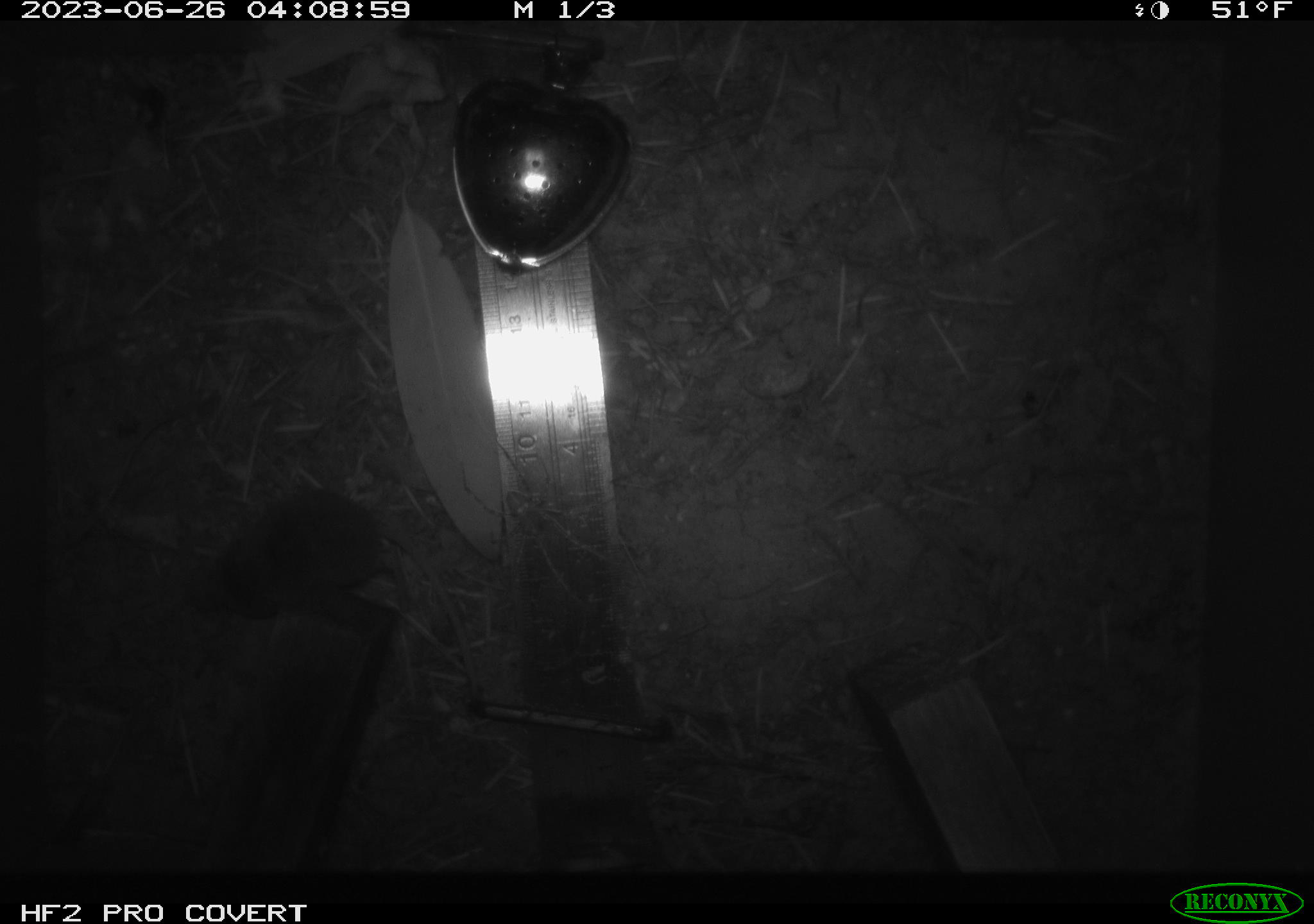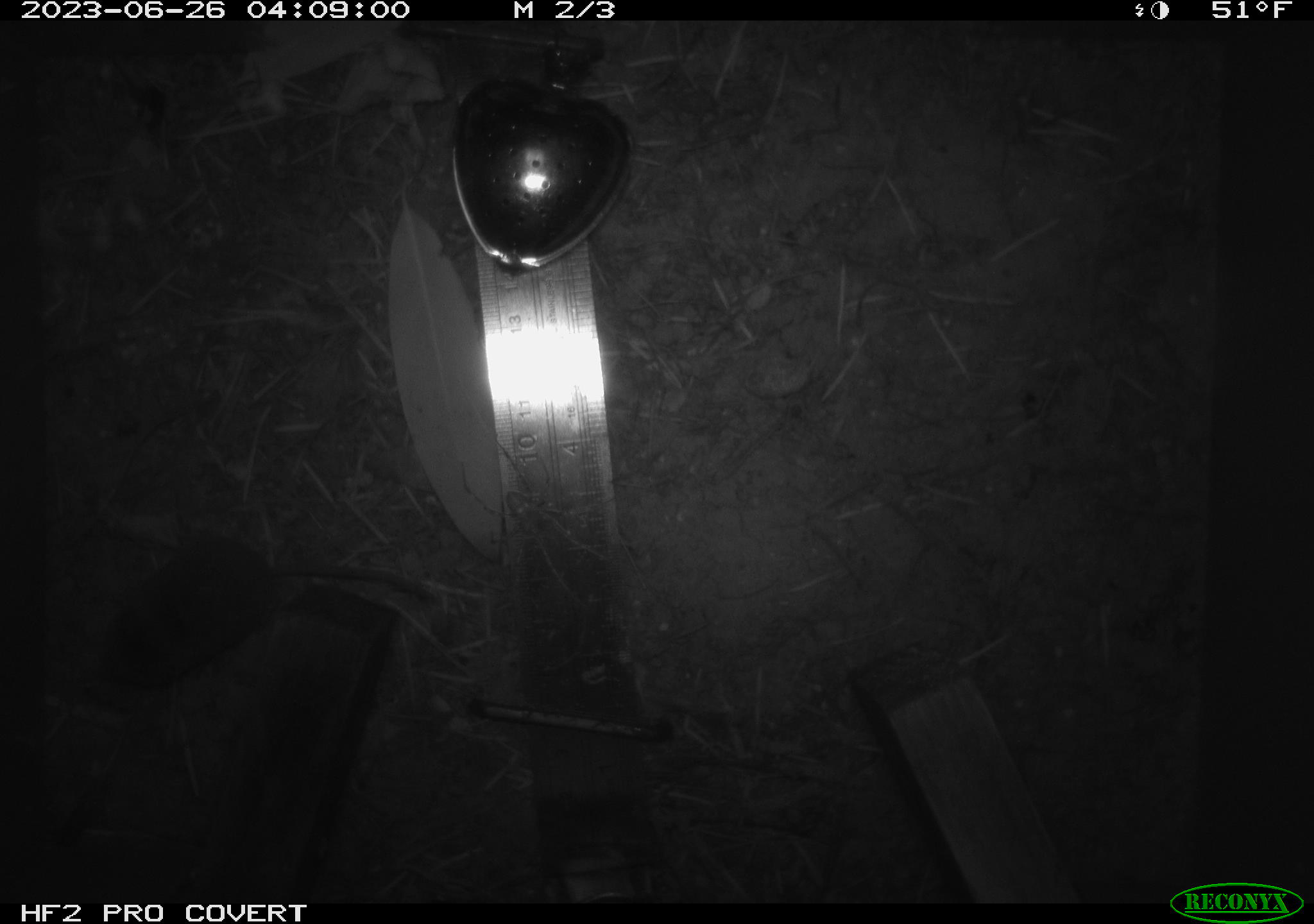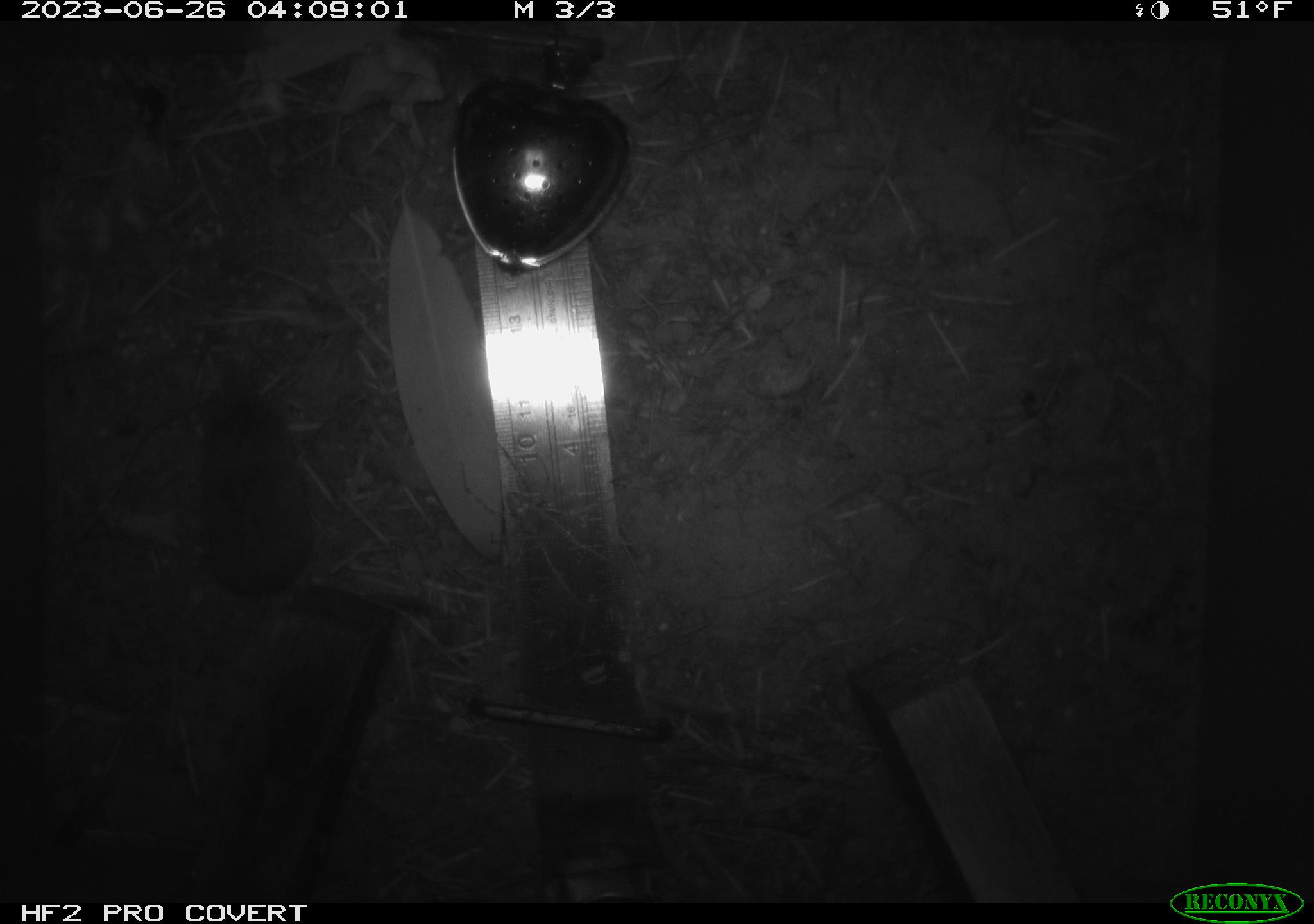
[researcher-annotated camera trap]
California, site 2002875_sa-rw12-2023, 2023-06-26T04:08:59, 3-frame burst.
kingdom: Animalia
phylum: Chordata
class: Mammalia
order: Eulipotyphla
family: Soricidae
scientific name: Soricidae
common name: shrews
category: soricidae family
Soricidae family (shrews) (Soricidae).